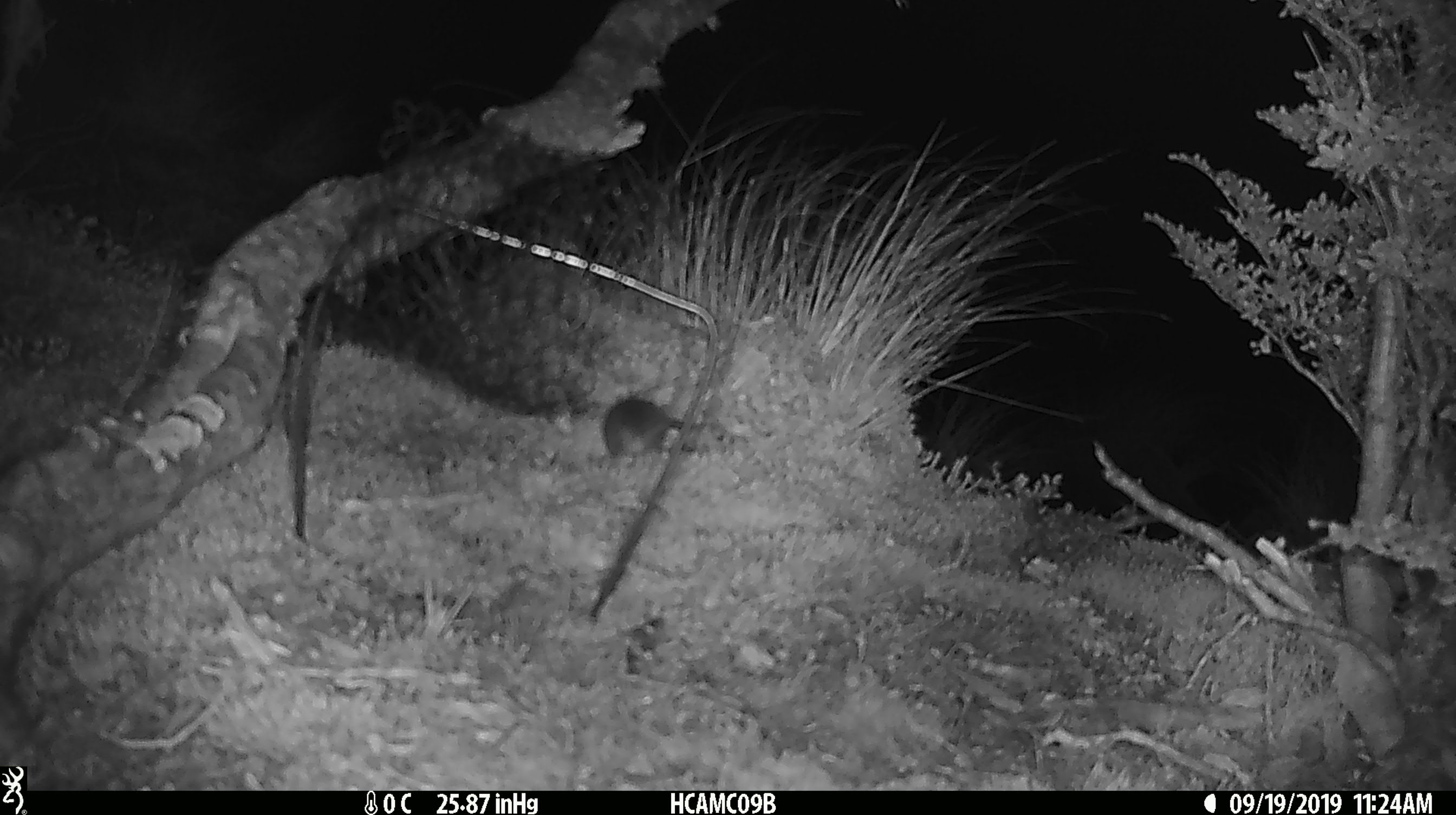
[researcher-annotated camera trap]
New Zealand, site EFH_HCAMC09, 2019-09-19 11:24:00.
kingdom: Animalia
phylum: Chordata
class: Mammalia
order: Rodentia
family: Muridae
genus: Mus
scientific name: Mus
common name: mouse